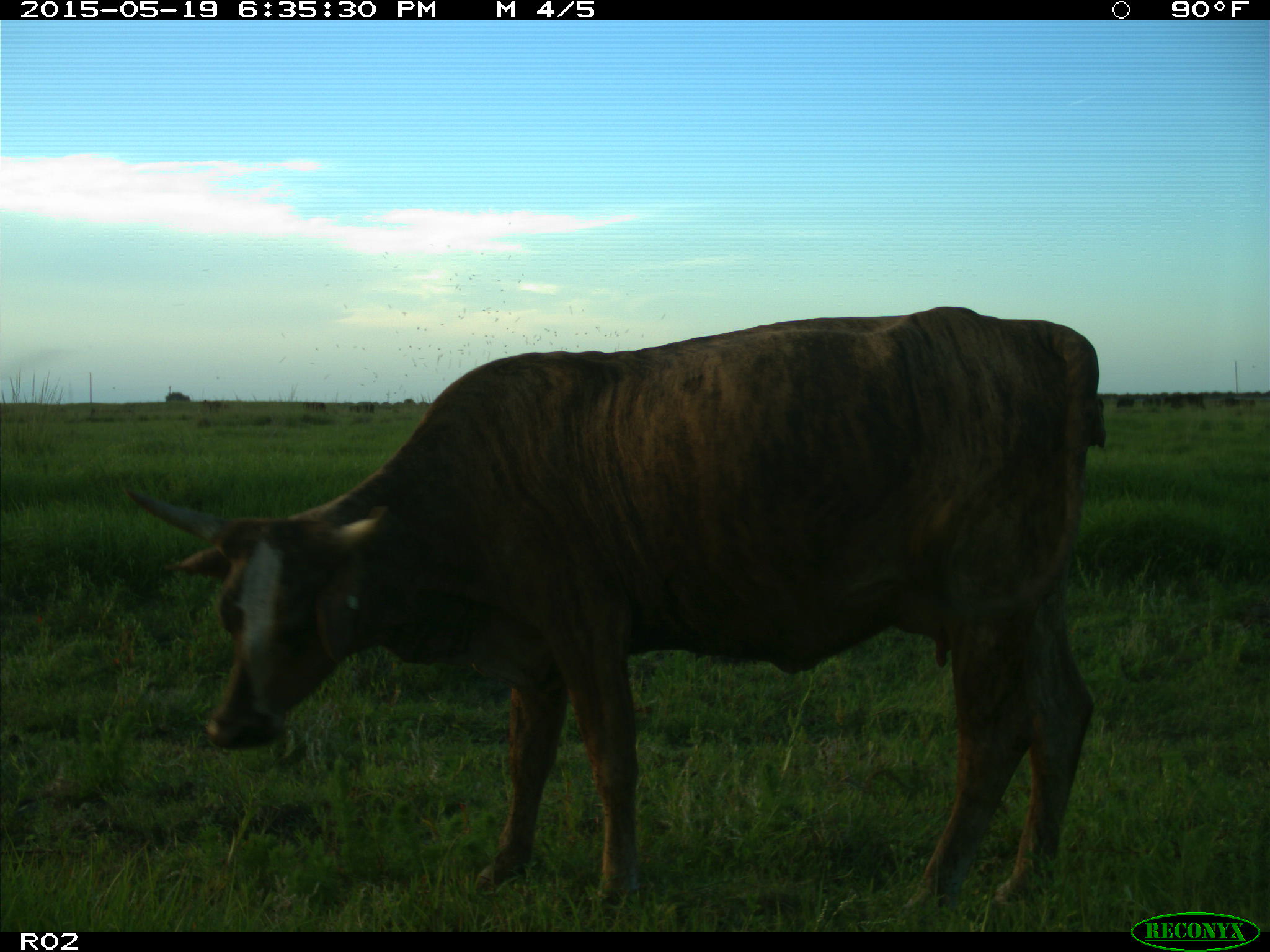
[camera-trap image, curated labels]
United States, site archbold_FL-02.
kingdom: Animalia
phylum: Chordata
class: Mammalia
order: Artiodactyla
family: Bovidae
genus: Bos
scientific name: Bos taurus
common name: domestic cow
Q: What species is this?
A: Bos taurus (domestic cow).